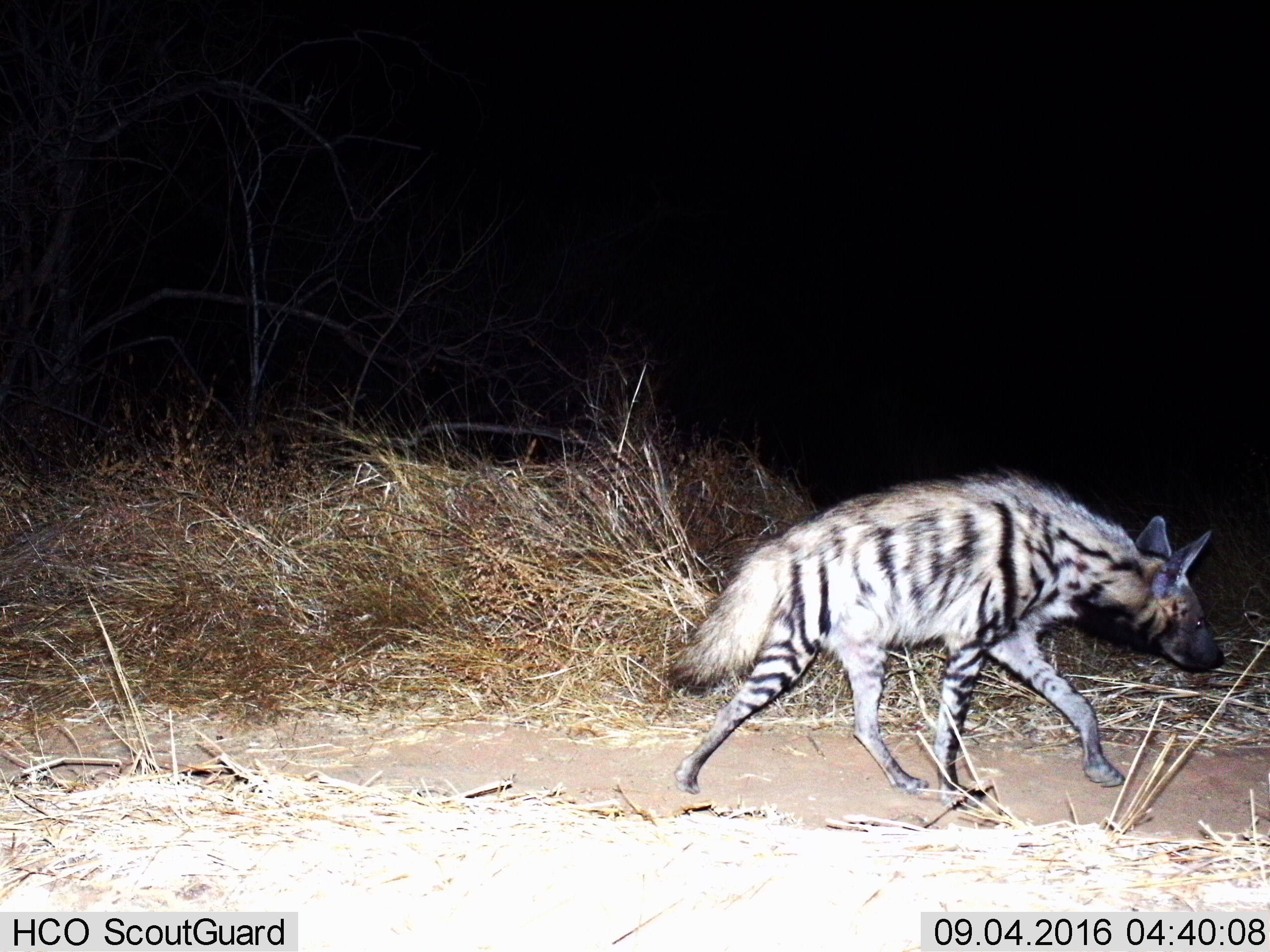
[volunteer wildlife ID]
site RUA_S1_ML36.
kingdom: Animalia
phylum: Chordata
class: Mammalia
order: Carnivora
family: Hyaenidae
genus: Hyaena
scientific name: Hyaena hyaena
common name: striped hyena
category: hyenastriped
Hyenastriped (striped hyena) (Hyaena hyaena), count 1. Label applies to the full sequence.